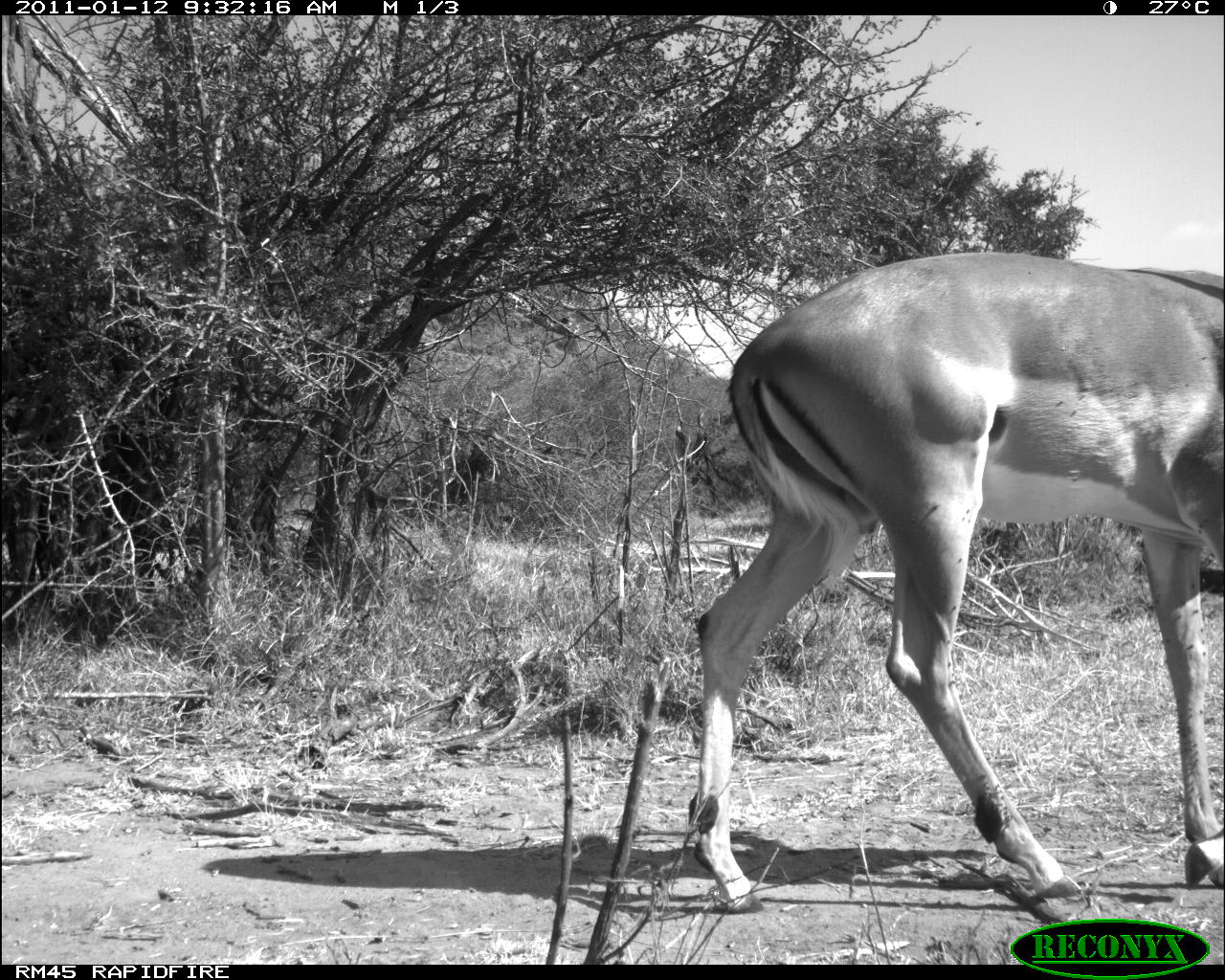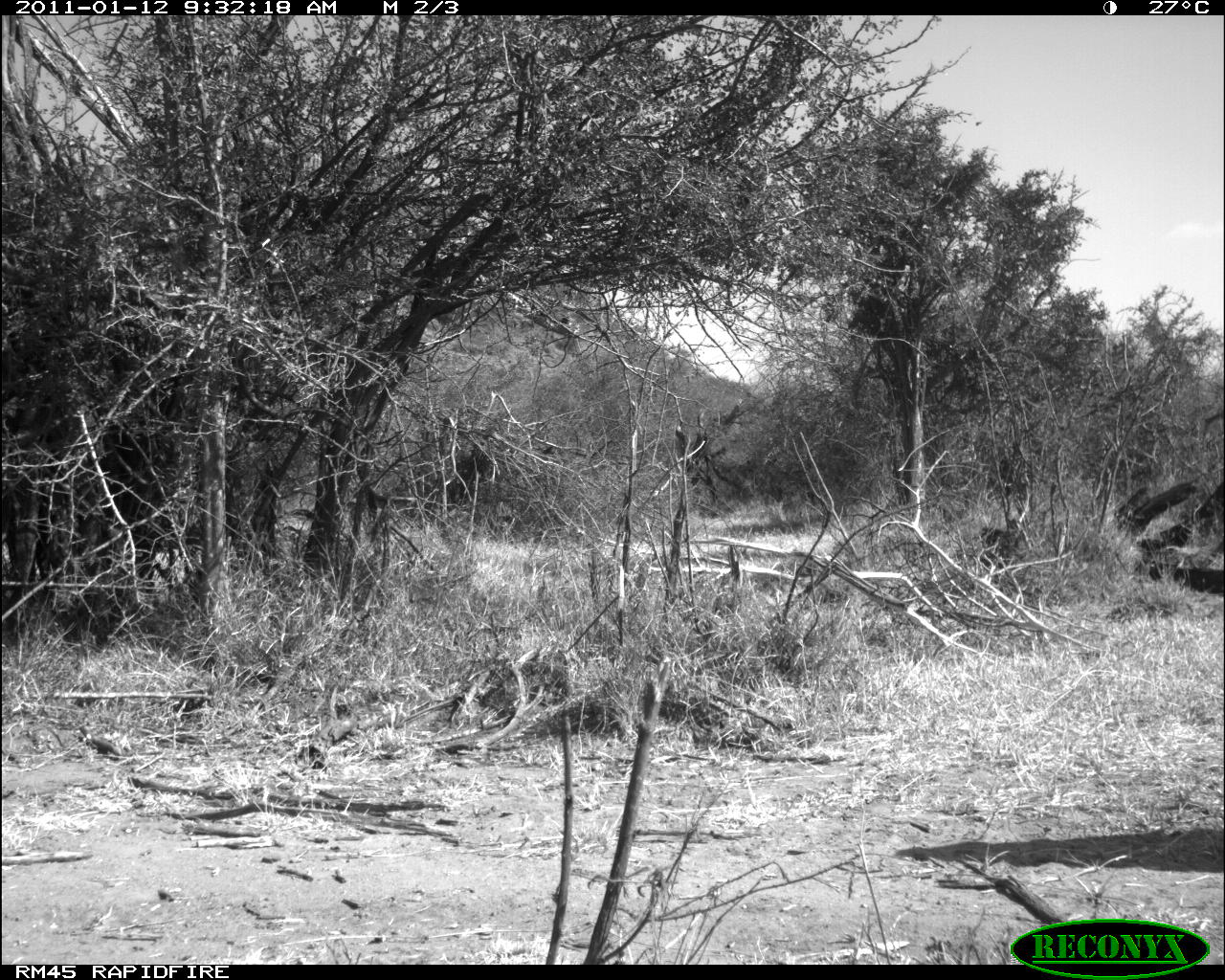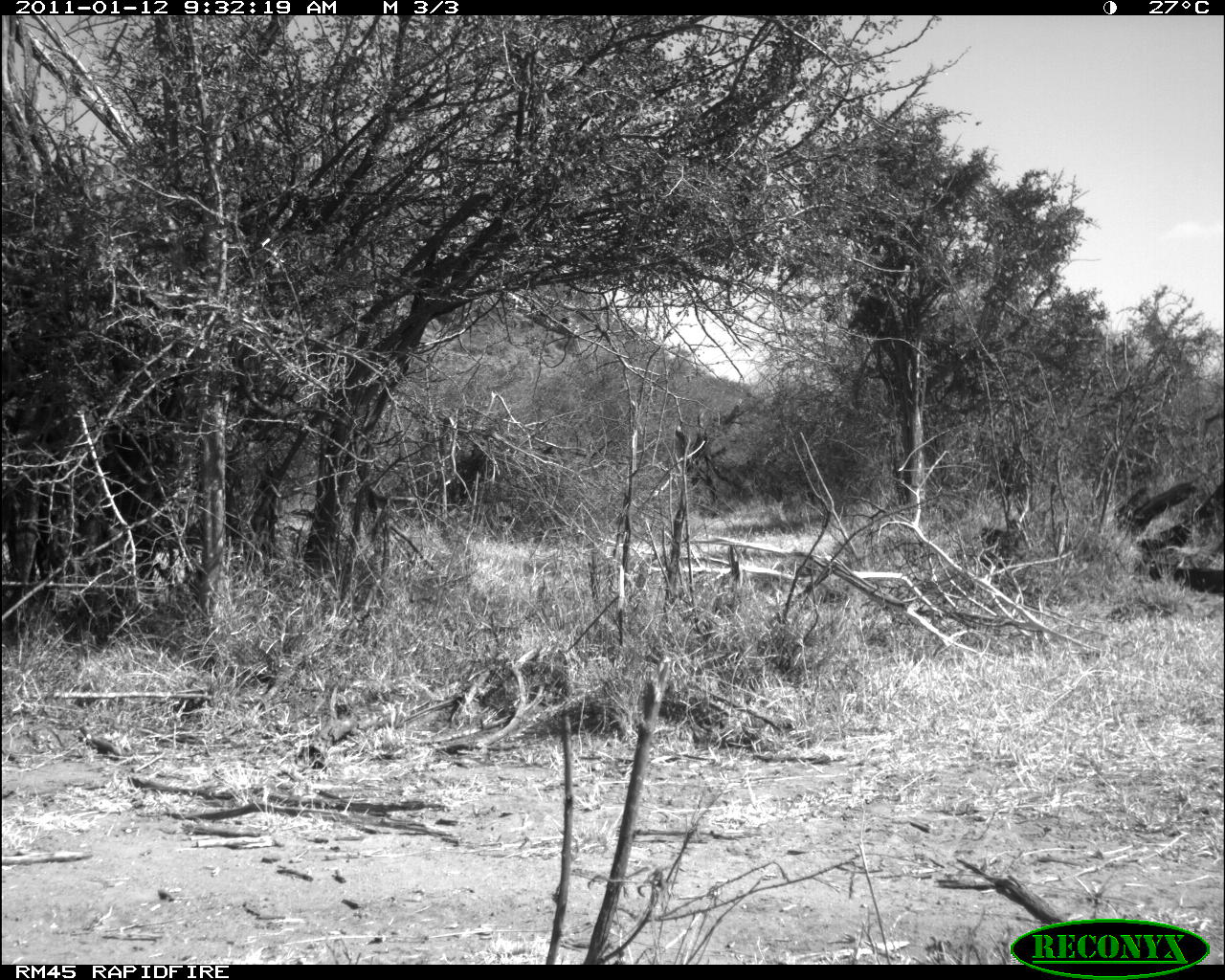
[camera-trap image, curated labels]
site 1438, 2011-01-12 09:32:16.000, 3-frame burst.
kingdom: Animalia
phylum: Chordata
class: Mammalia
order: Artiodactyla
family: Bovidae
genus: Aepyceros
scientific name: Aepyceros melampus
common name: impala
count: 1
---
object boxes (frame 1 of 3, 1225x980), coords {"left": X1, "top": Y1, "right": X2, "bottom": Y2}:
aepyceros melampus: {"left": 690, "top": 250, "right": 1224, "bottom": 917}